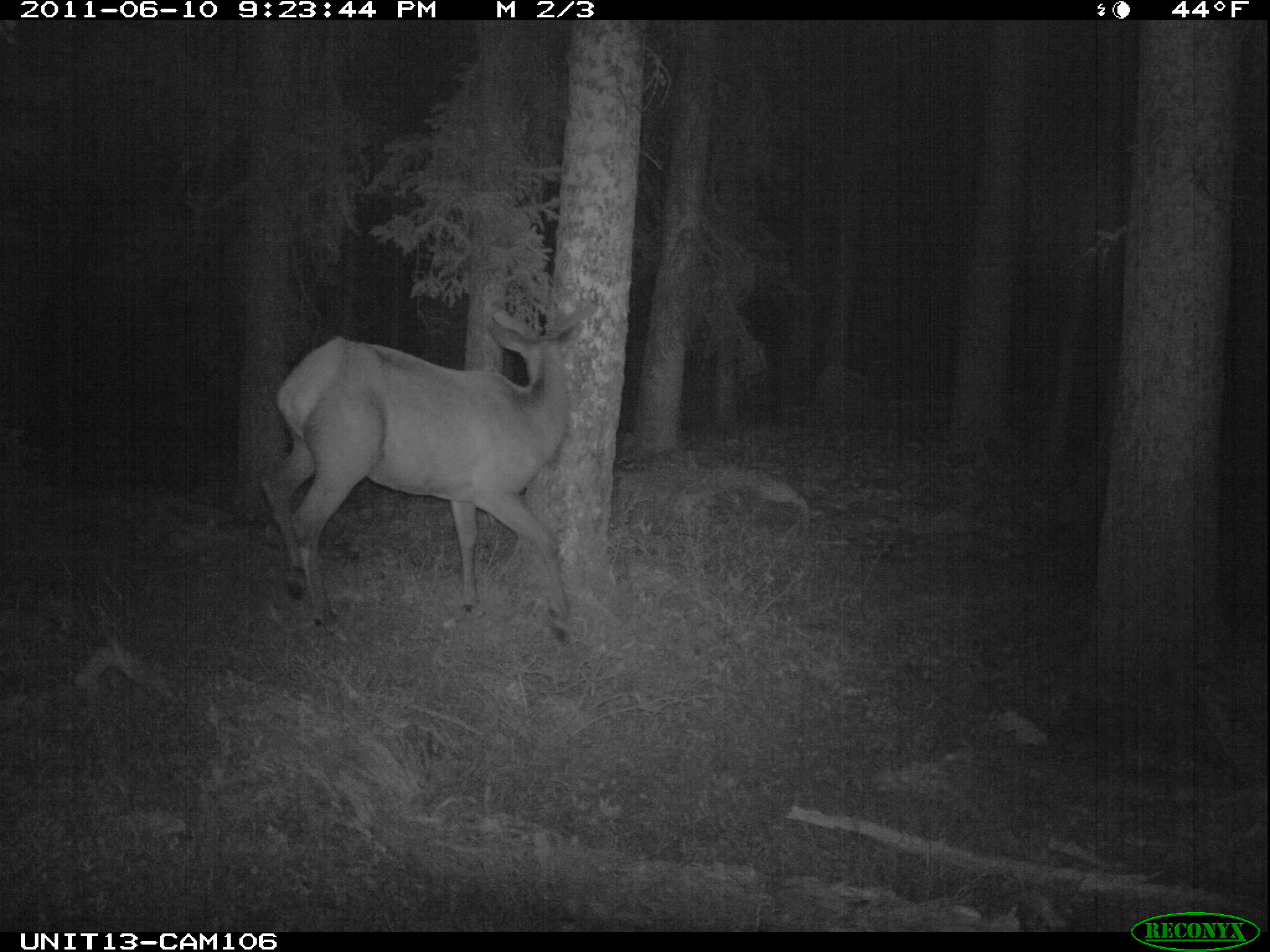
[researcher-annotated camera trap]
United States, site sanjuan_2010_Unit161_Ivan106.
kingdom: Animalia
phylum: Chordata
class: Mammalia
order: Artiodactyla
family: Cervidae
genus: Cervus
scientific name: Cervus elaphus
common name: red deer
Cervus elaphus (red deer).